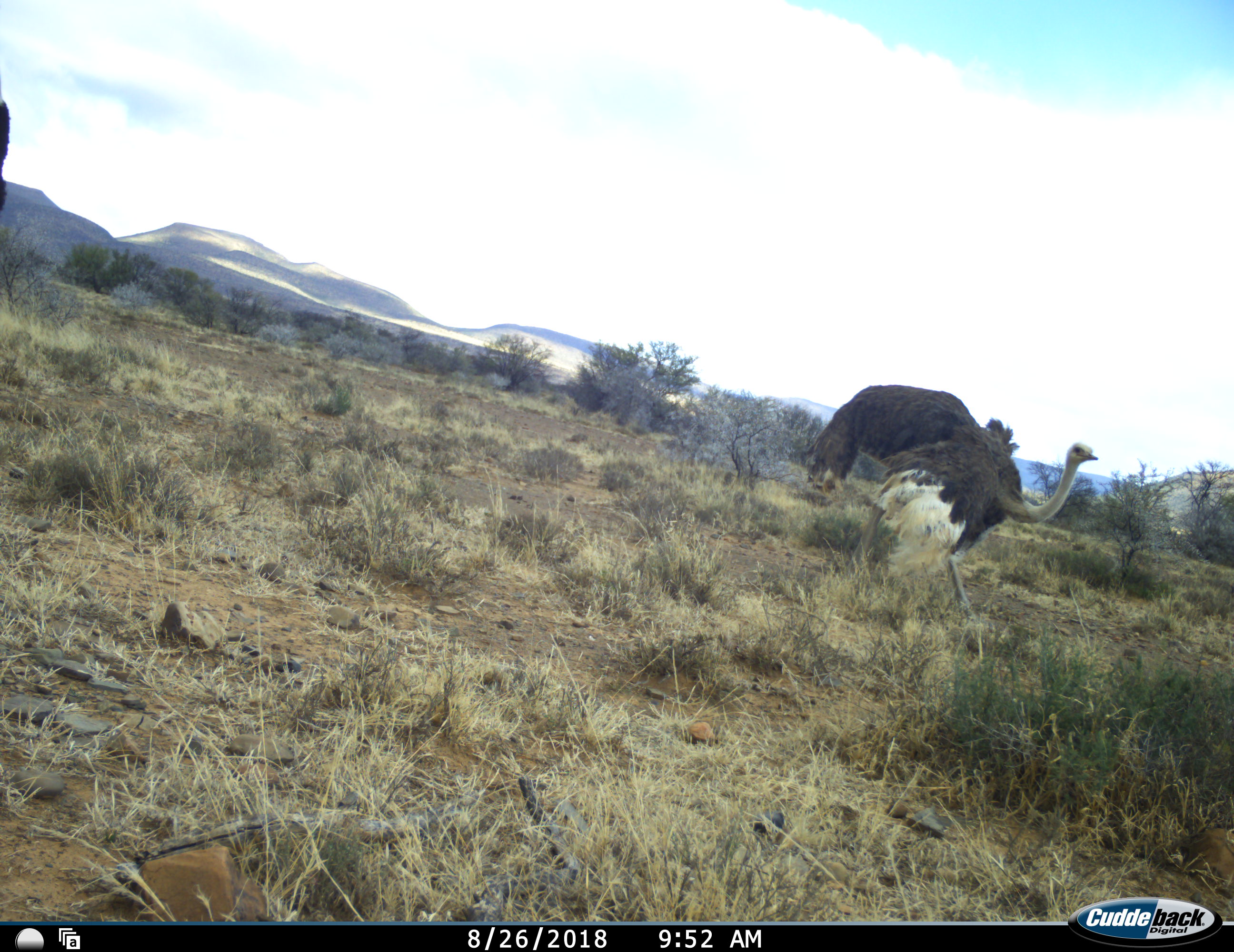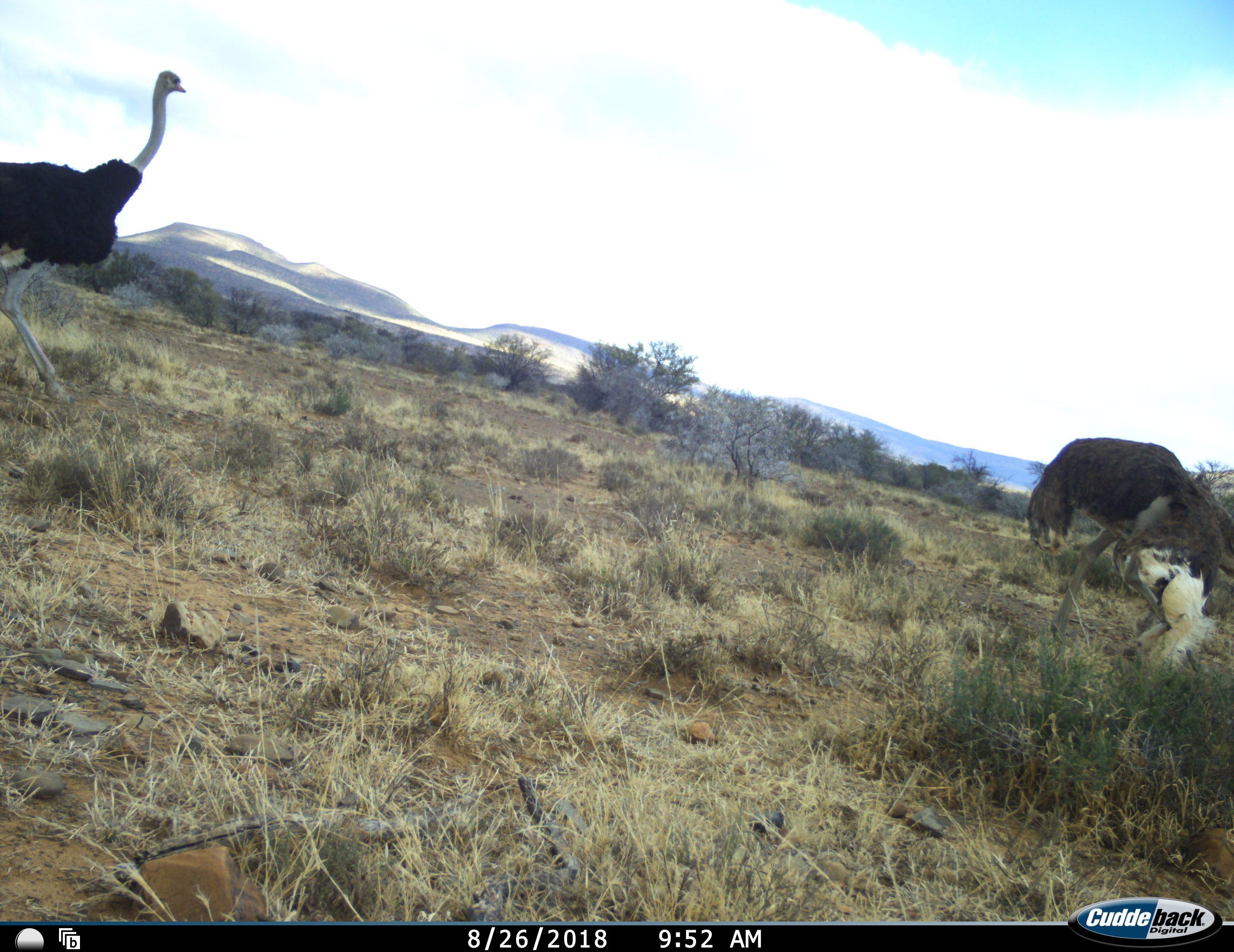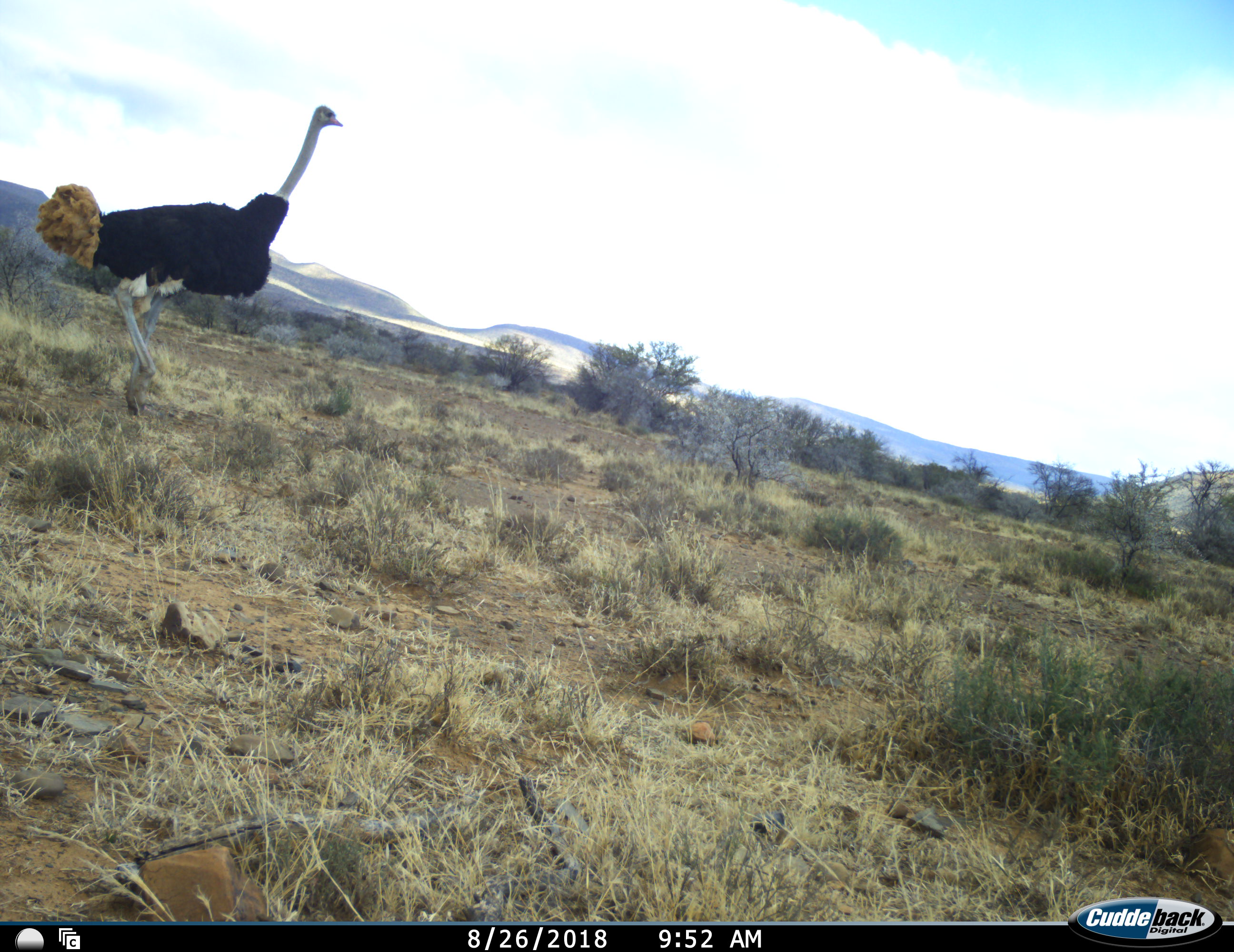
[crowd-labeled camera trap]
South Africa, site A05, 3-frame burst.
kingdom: Animalia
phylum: Chordata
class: Aves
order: Struthioniformes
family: Struthionidae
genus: Struthio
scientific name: Struthio camelus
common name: ostrich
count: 2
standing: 0%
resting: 0%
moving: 90%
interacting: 20%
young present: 0%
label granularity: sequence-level